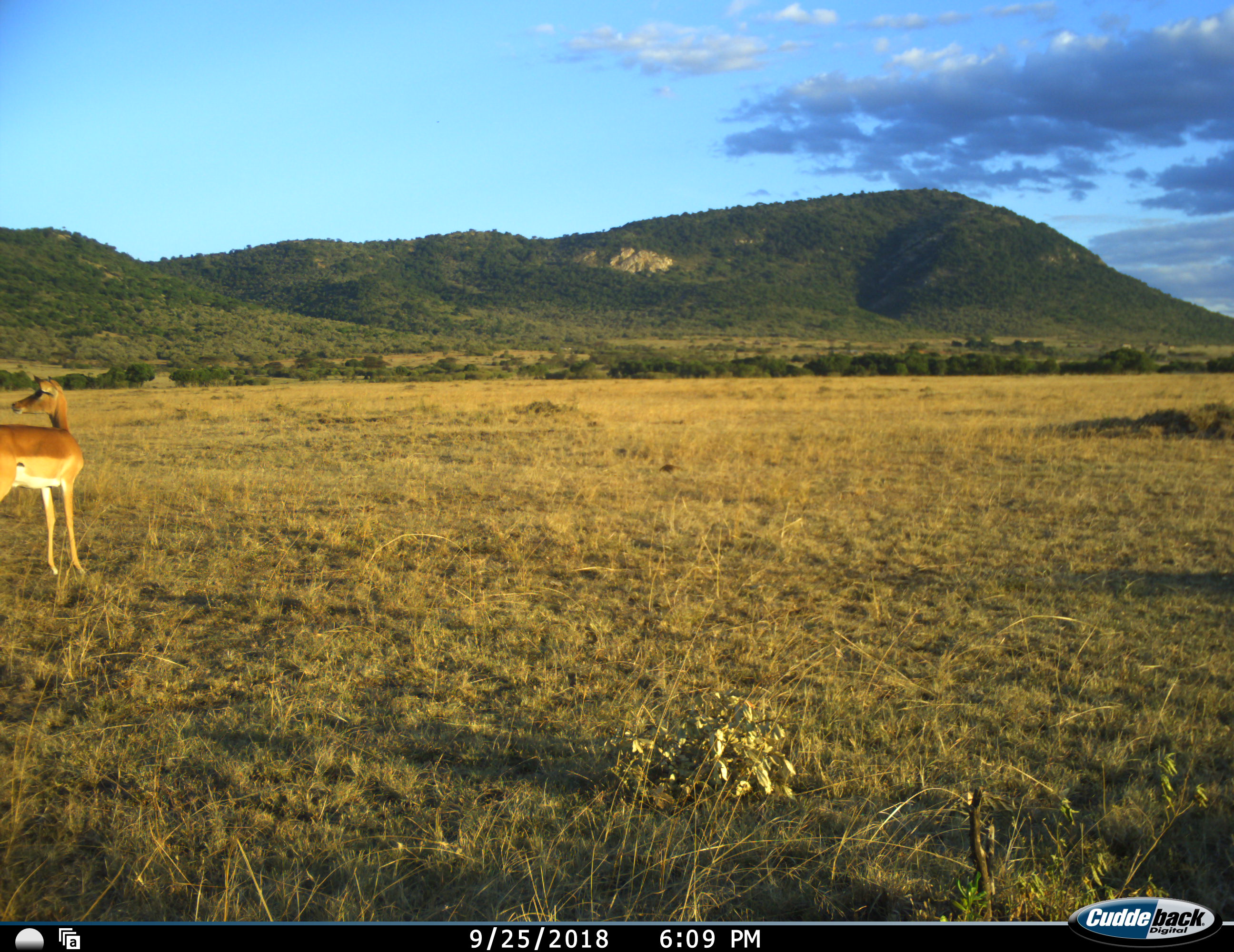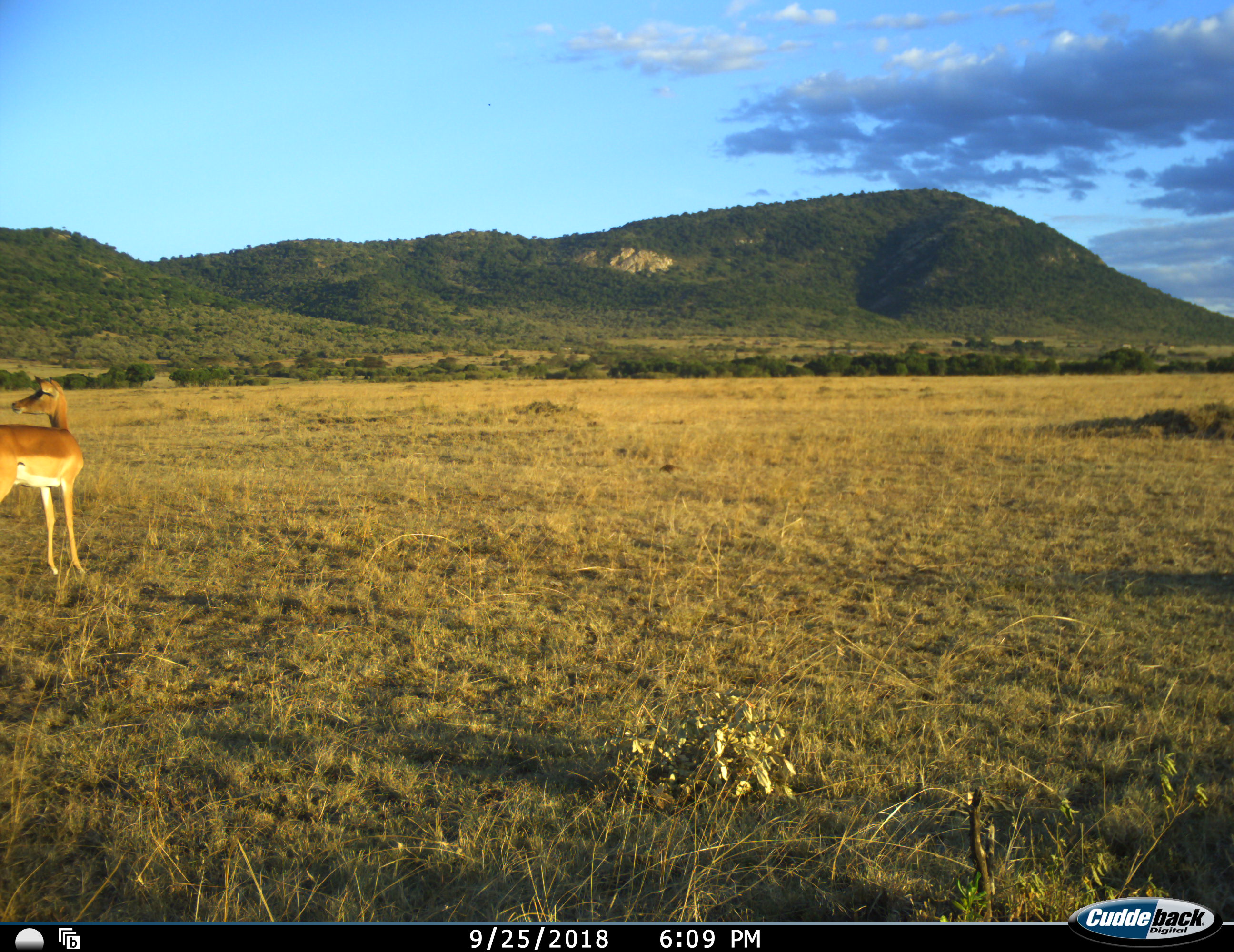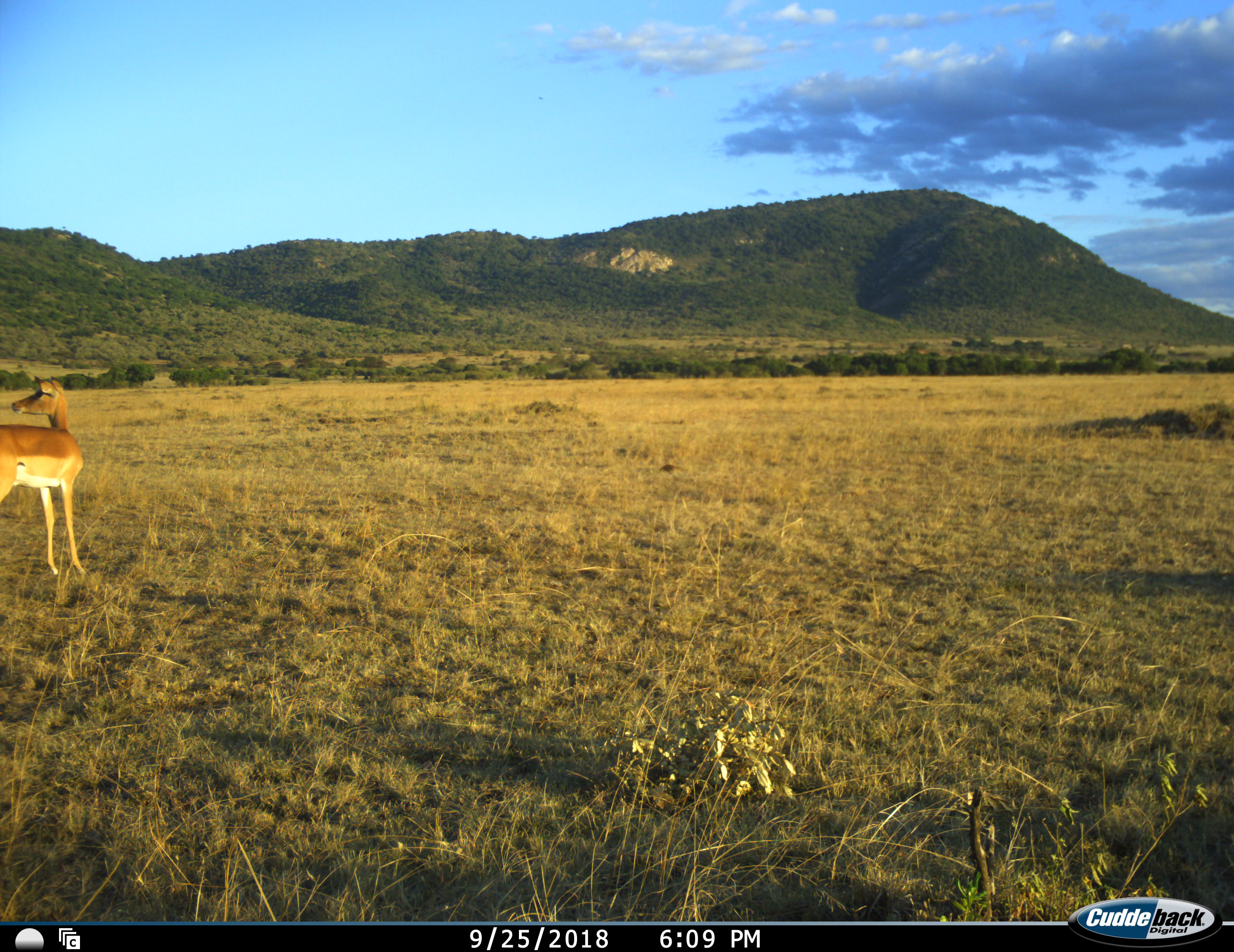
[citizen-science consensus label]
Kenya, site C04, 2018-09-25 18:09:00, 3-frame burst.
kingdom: Animalia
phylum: Chordata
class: Mammalia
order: Artiodactyla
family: Bovidae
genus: Aepyceros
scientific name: Aepyceros melampus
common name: impala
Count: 1.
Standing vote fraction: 100%.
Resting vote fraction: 0%.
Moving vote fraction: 0%.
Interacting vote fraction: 0%.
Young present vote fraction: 0%.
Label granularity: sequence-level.